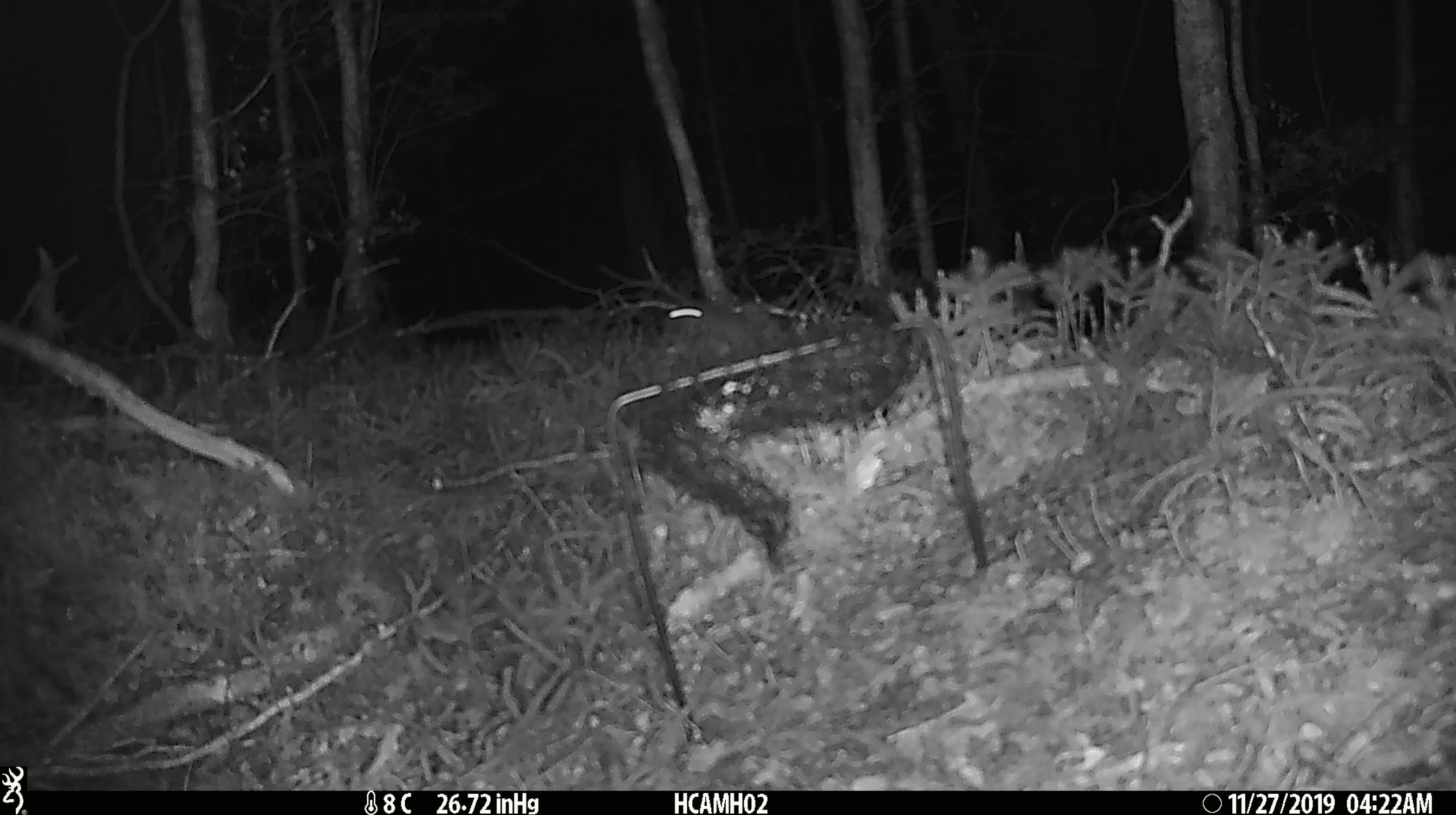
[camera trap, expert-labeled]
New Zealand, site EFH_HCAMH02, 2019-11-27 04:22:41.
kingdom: Animalia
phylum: Chordata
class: Mammalia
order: Rodentia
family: Muridae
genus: Mus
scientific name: Mus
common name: mouse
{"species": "mouse (Mus)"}